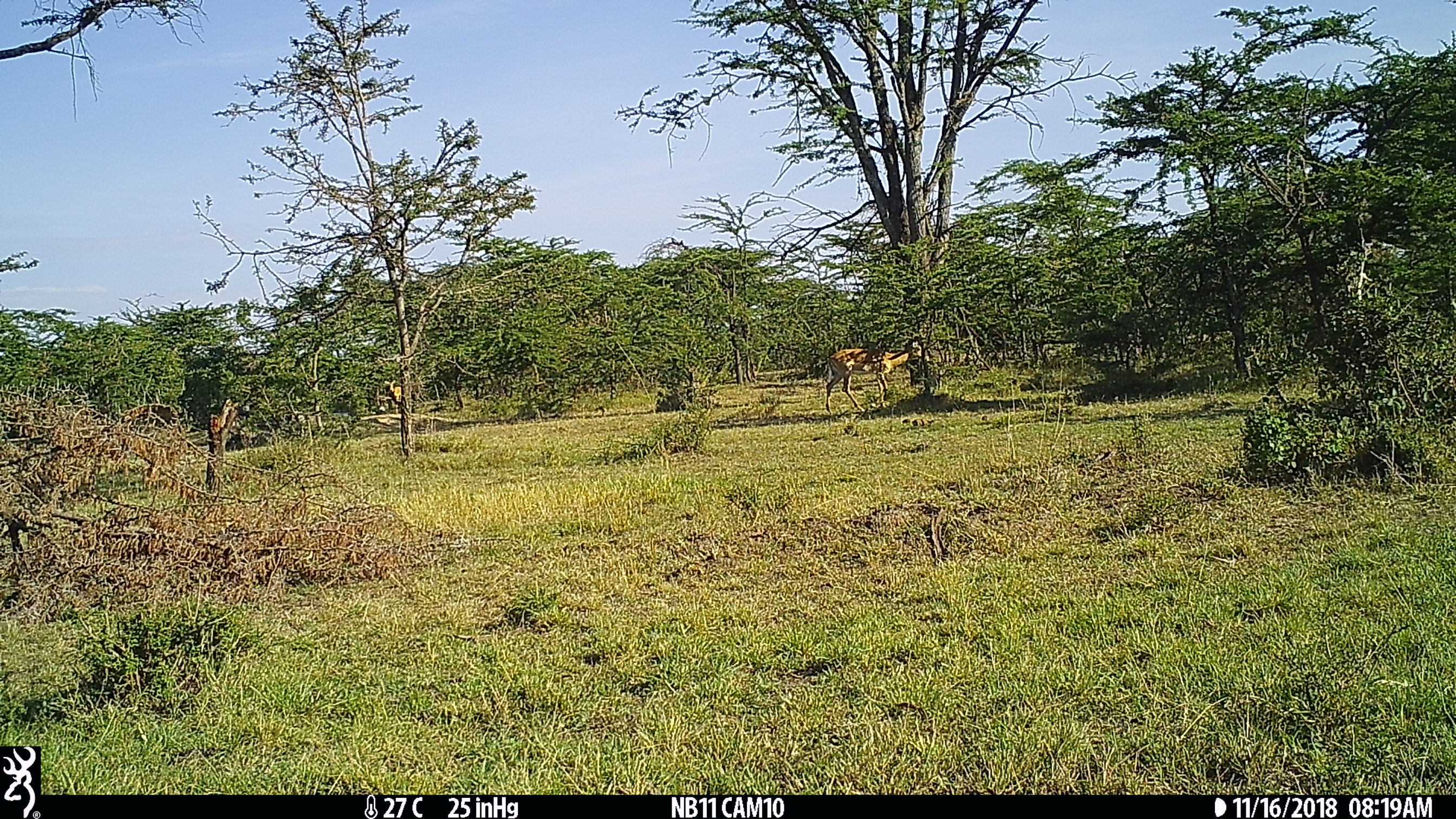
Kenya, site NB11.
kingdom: Animalia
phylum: Chordata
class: Mammalia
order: Artiodactyla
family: Bovidae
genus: Aepyceros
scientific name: Aepyceros melampus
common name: impala